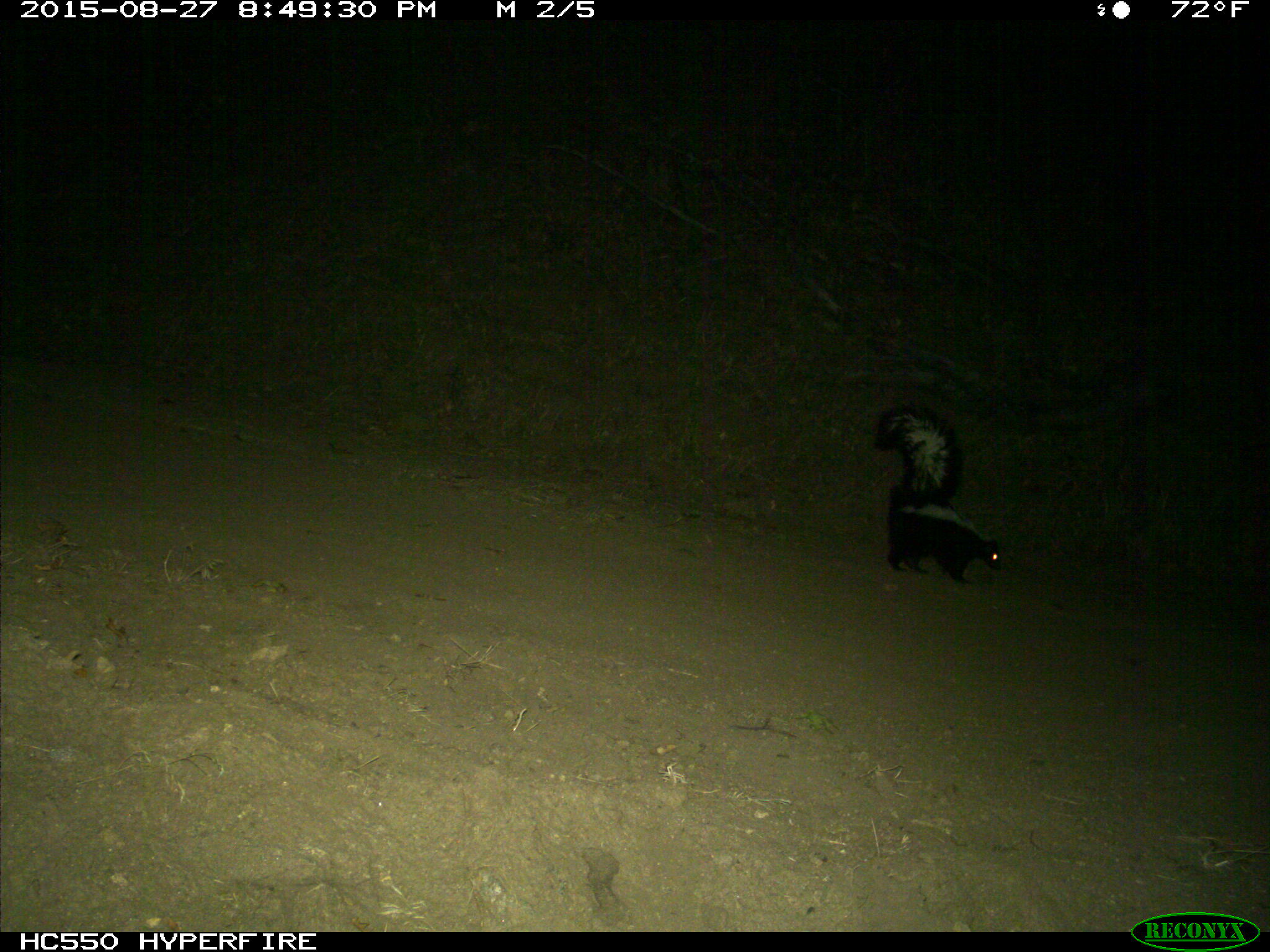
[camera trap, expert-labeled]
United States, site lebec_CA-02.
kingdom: Animalia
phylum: Chordata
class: Mammalia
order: Carnivora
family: Mephitidae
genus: Mephitis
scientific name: Mephitis mephitis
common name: striped skunk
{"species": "Mephitis mephitis (striped skunk)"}